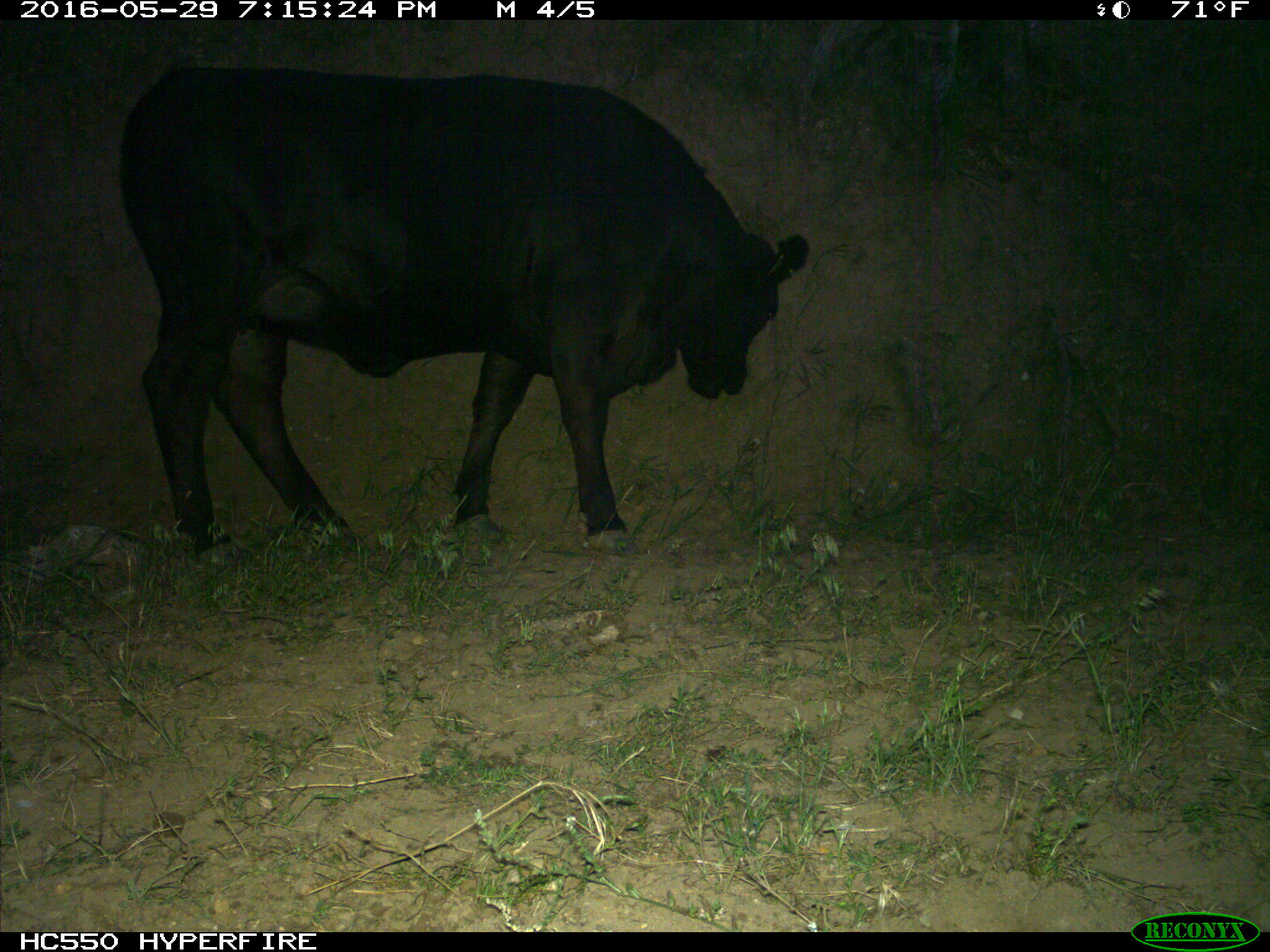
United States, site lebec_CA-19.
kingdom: Animalia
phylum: Chordata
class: Mammalia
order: Artiodactyla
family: Bovidae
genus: Bos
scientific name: Bos taurus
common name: domestic cow